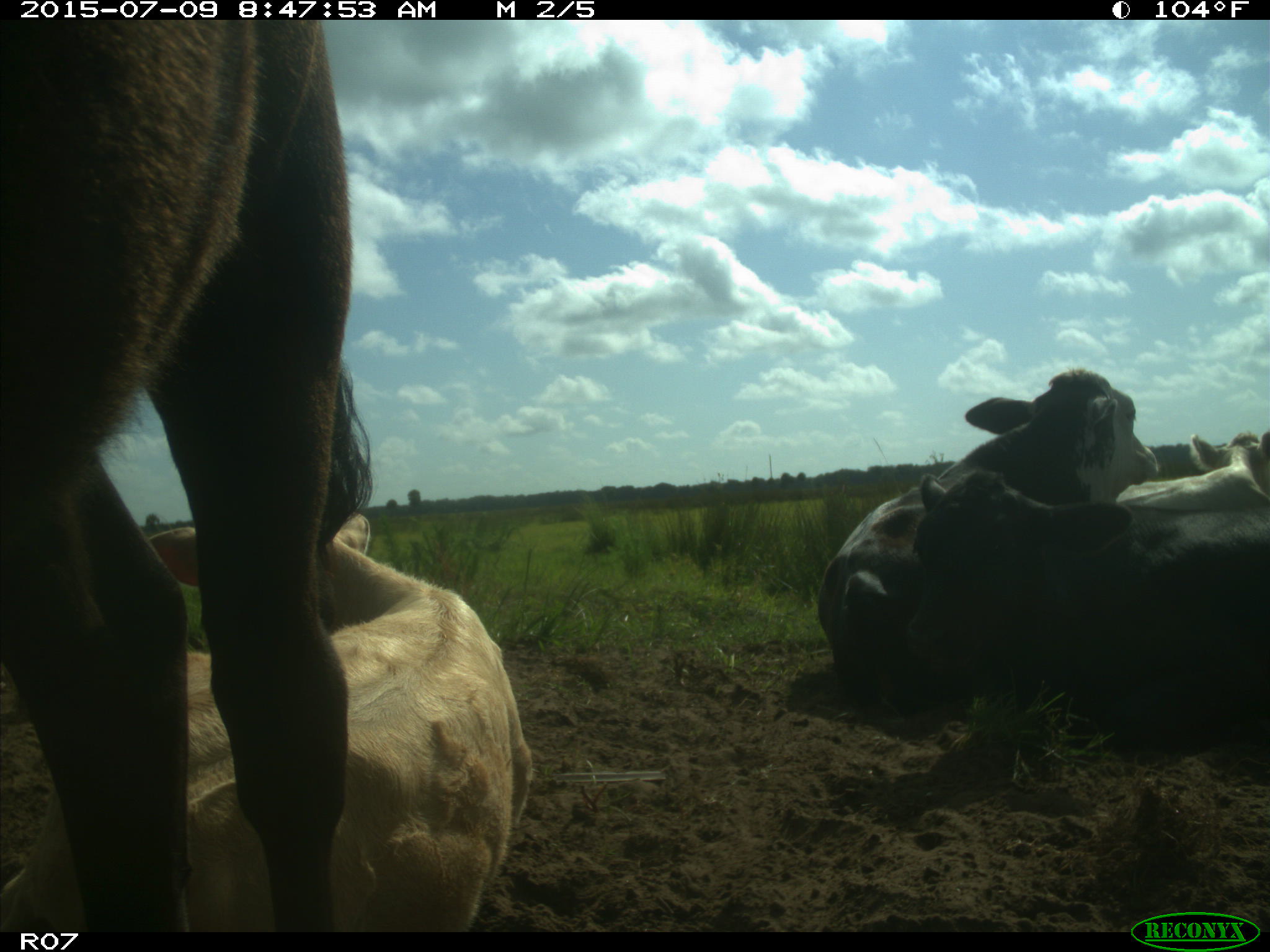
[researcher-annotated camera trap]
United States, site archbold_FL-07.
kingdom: Animalia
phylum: Chordata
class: Mammalia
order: Artiodactyla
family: Bovidae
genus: Bos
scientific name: Bos taurus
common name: domestic cow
Bos taurus (domestic cow).